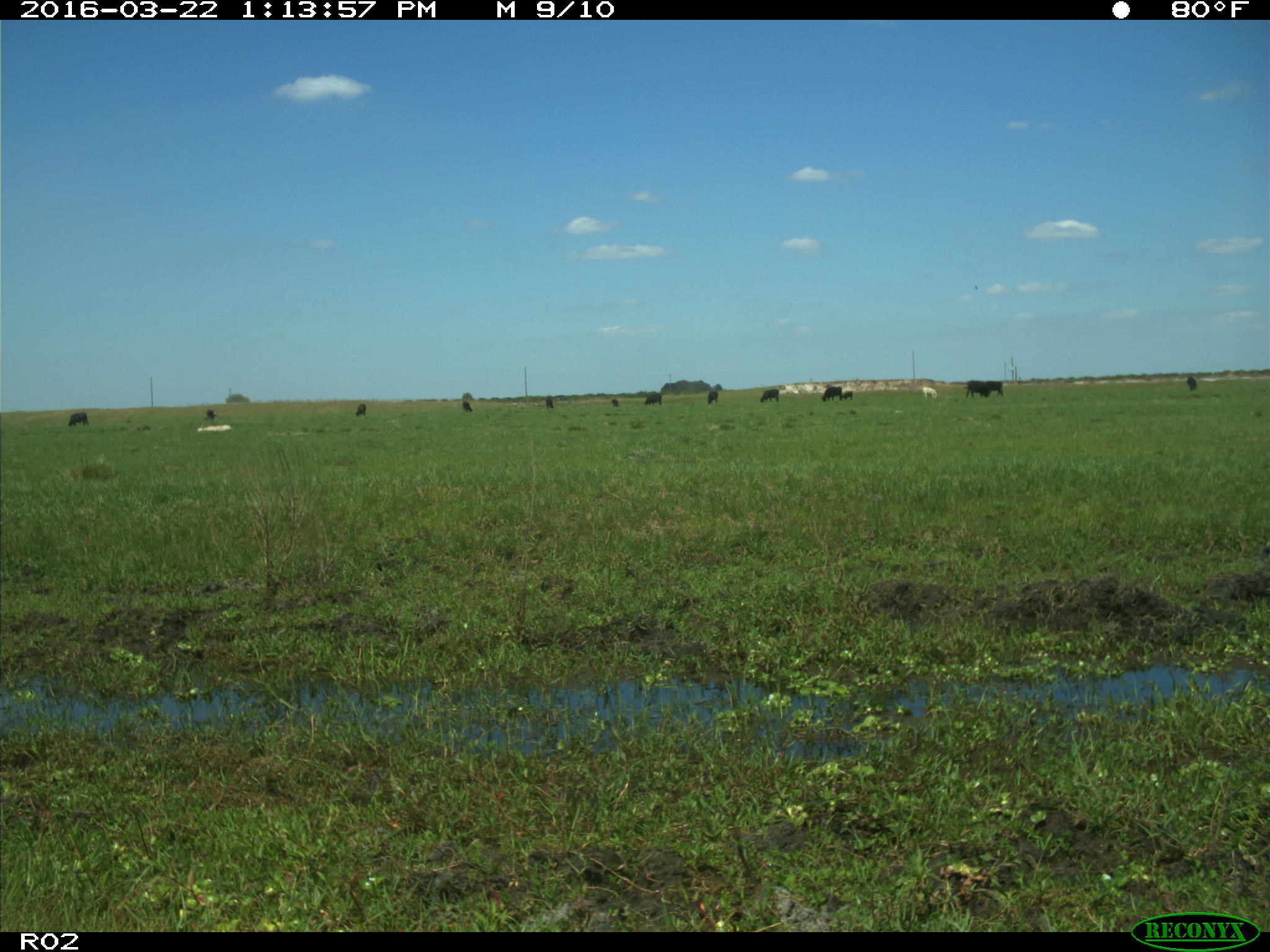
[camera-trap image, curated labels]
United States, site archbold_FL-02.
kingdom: Animalia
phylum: Chordata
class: Mammalia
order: Artiodactyla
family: Bovidae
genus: Bos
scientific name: Bos taurus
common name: domestic cow